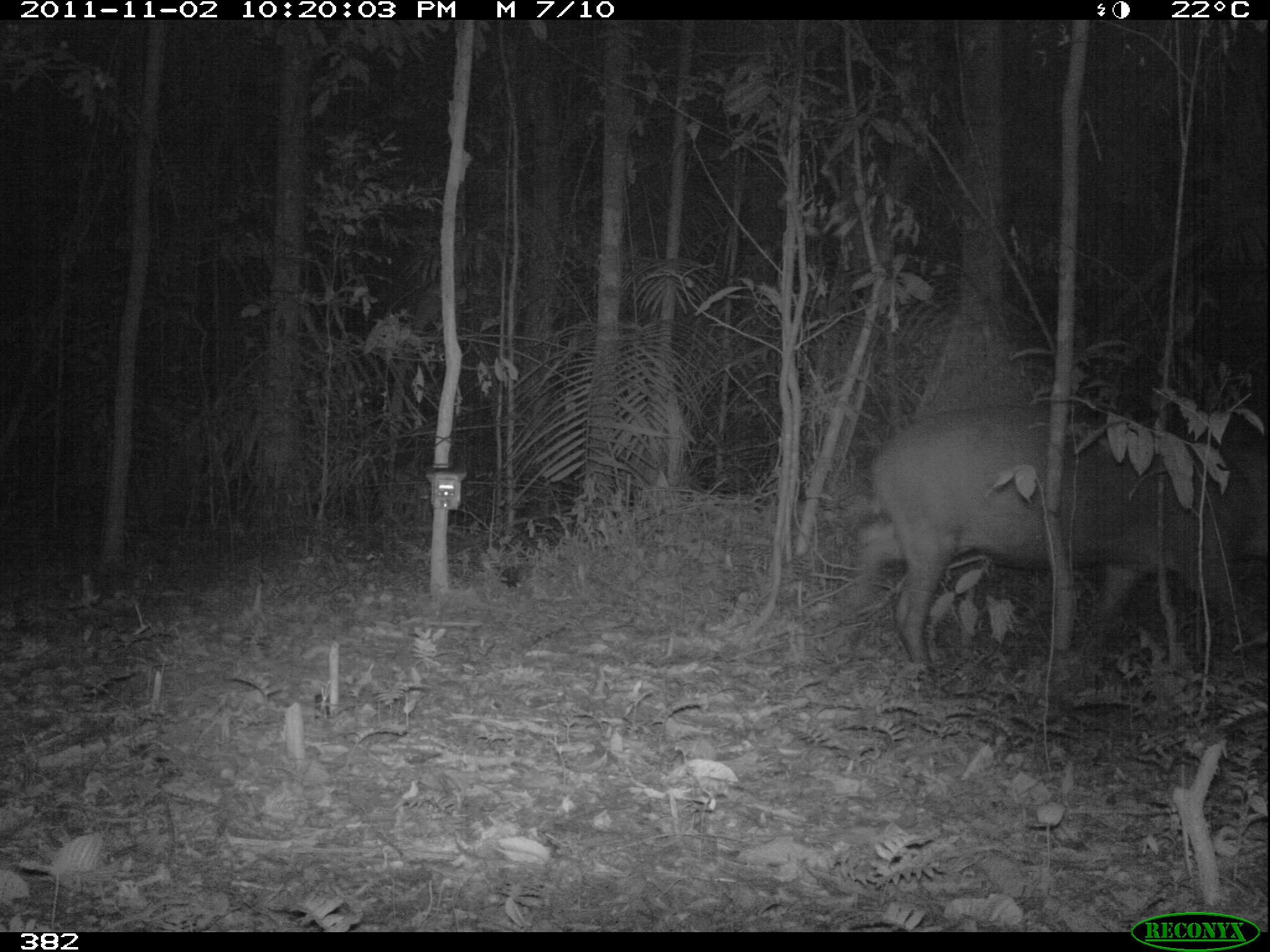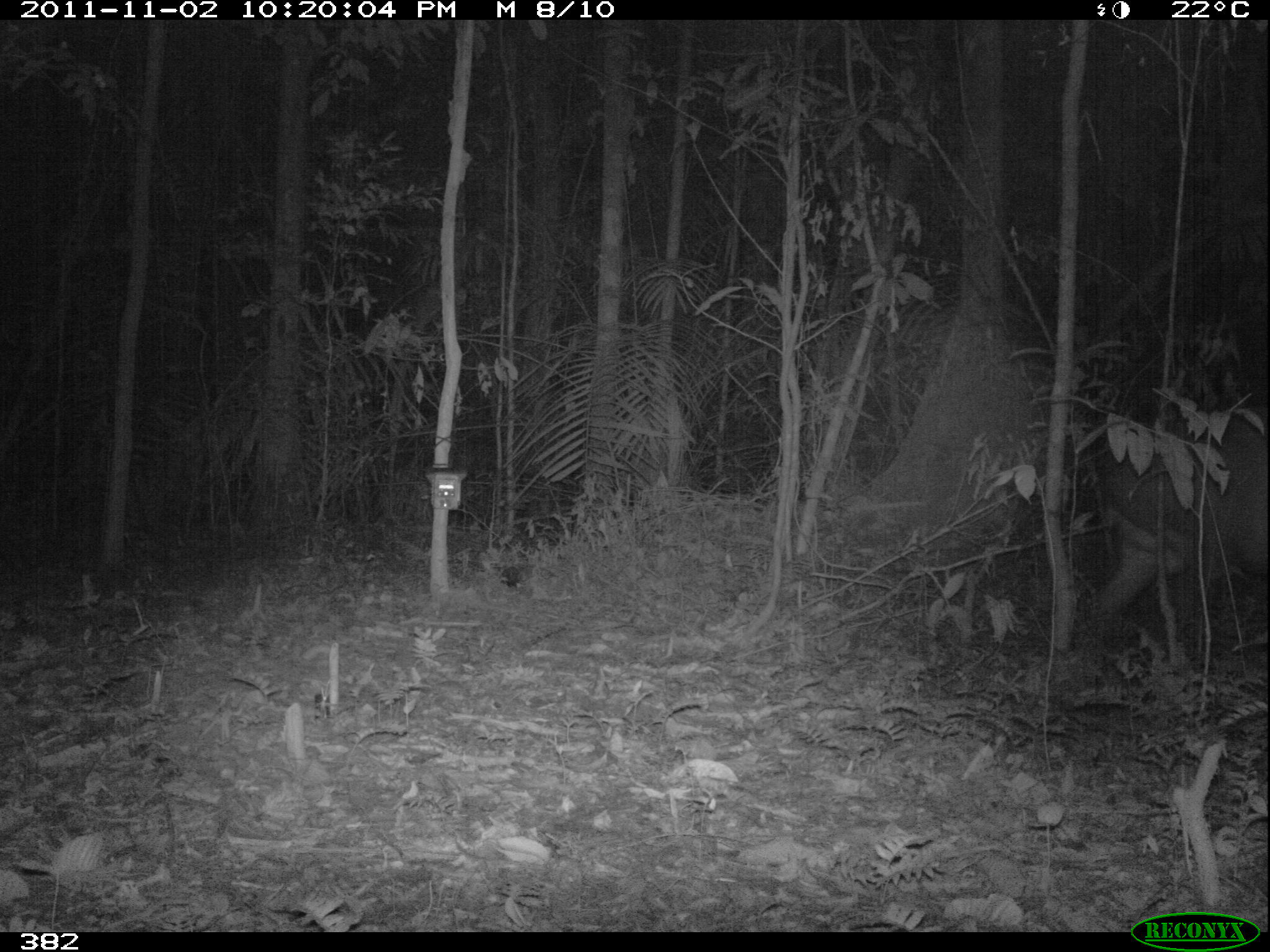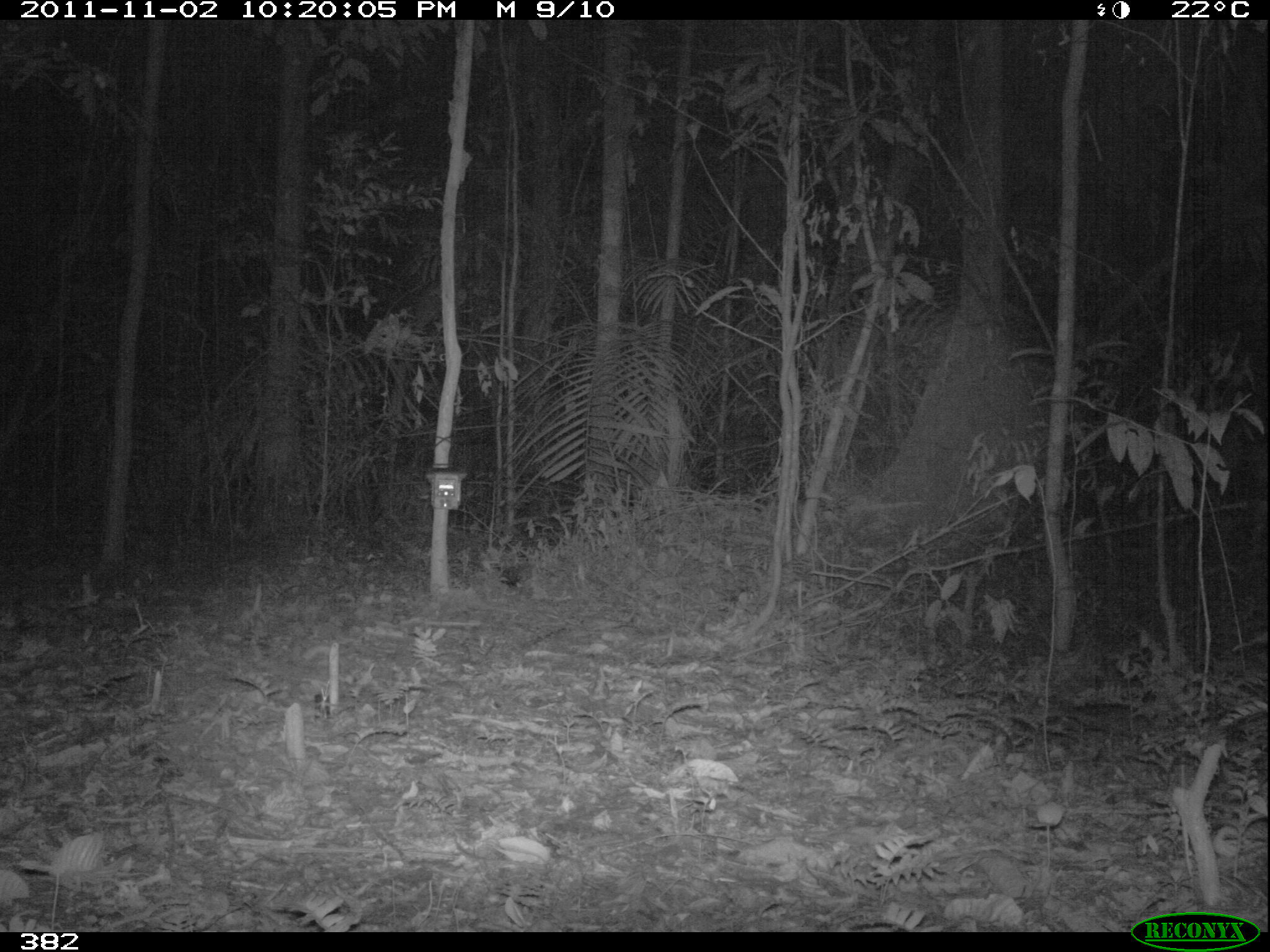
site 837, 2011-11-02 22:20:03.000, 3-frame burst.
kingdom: Animalia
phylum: Chordata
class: Mammalia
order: Perissodactyla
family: Tapiridae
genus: Tapirus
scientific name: Tapirus terrestris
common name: south american tapir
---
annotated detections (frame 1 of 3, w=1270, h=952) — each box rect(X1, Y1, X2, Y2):
tapirus terrestris: rect(839, 398, 1269, 688)